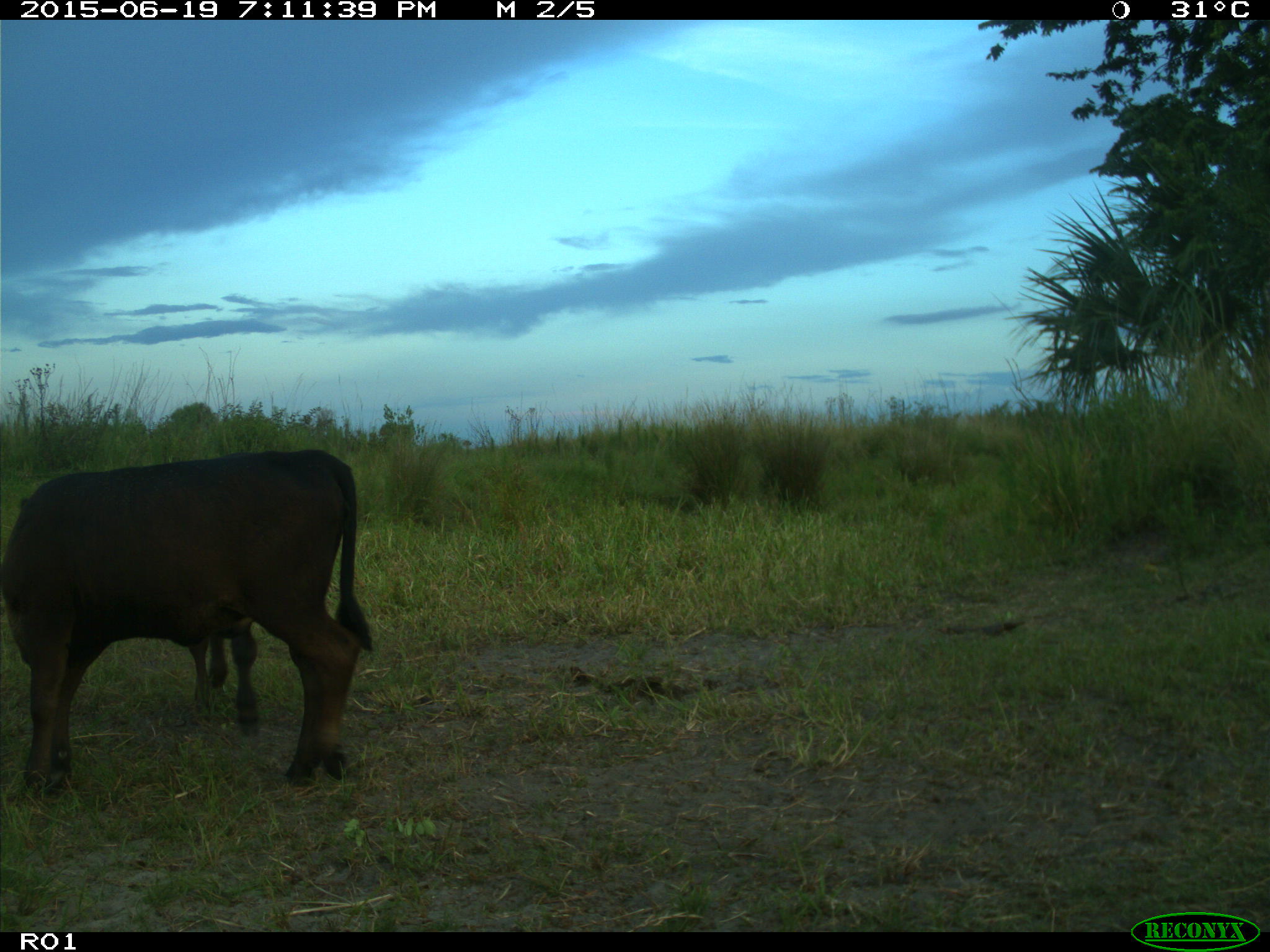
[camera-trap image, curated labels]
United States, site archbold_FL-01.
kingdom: Animalia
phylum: Chordata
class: Mammalia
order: Artiodactyla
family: Bovidae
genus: Bos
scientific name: Bos taurus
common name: domestic cow